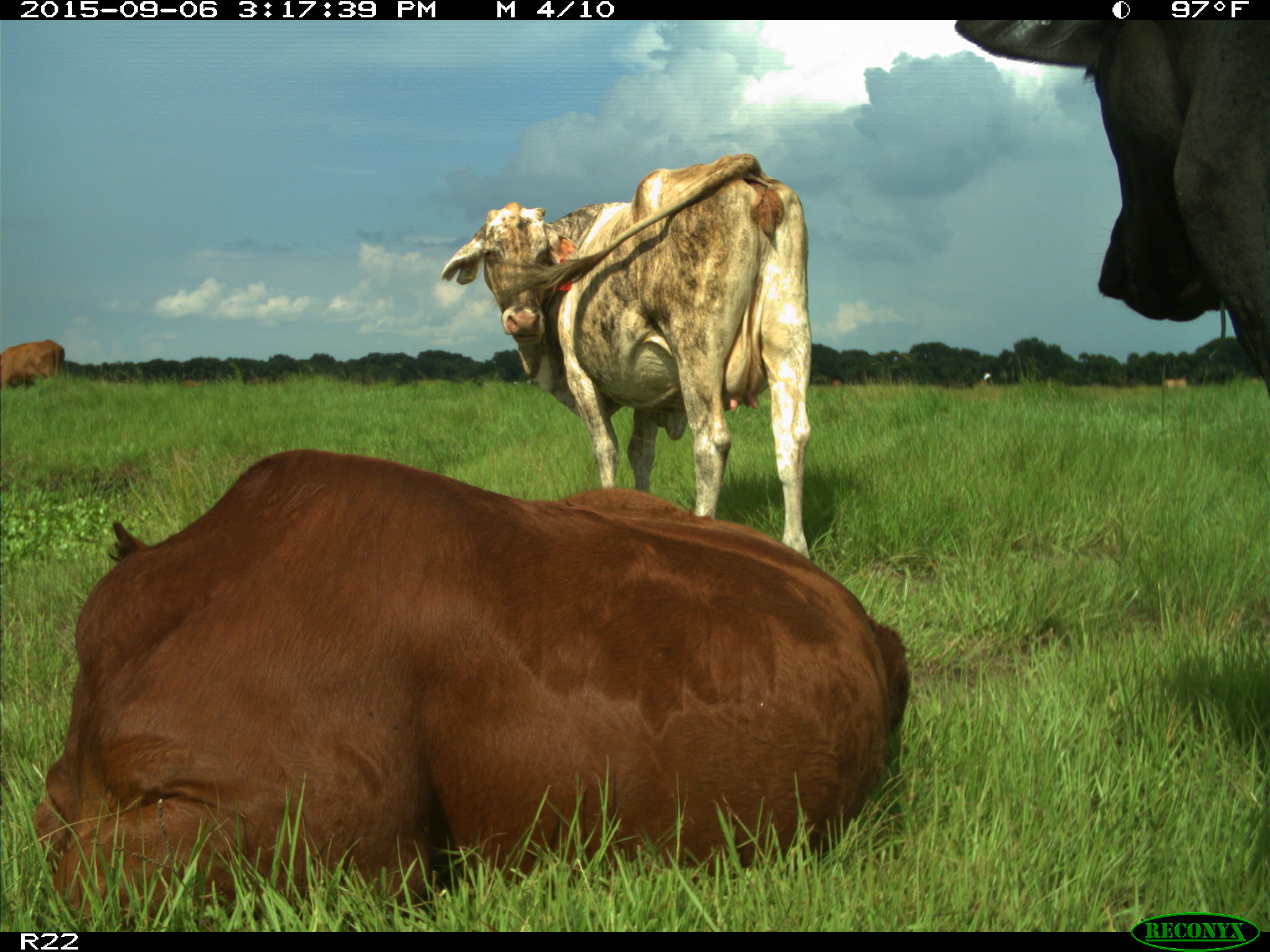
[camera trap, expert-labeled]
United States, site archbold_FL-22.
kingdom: Animalia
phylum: Chordata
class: Mammalia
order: Artiodactyla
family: Bovidae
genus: Bos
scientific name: Bos taurus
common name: domestic cow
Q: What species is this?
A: Bos taurus (domestic cow).